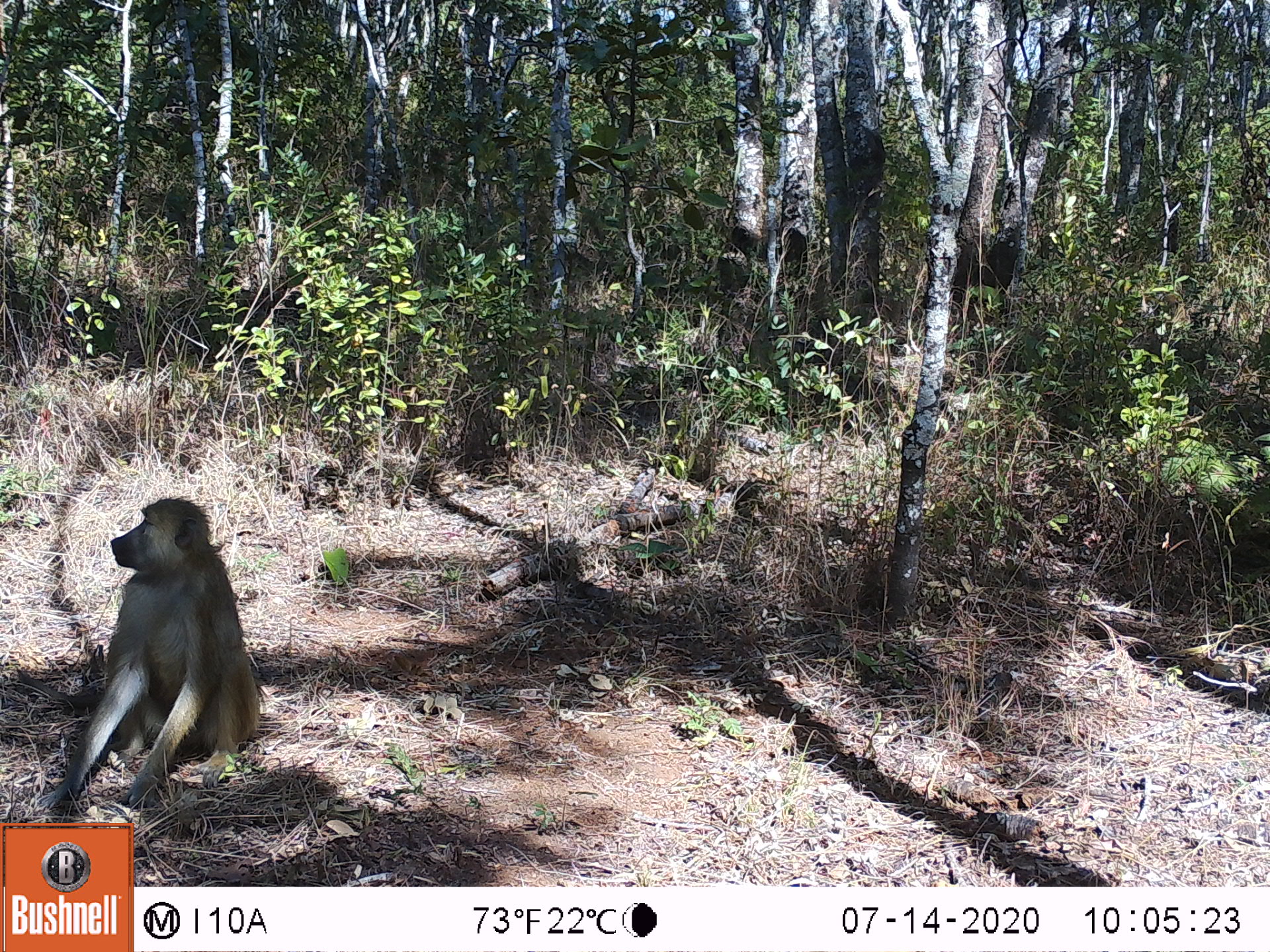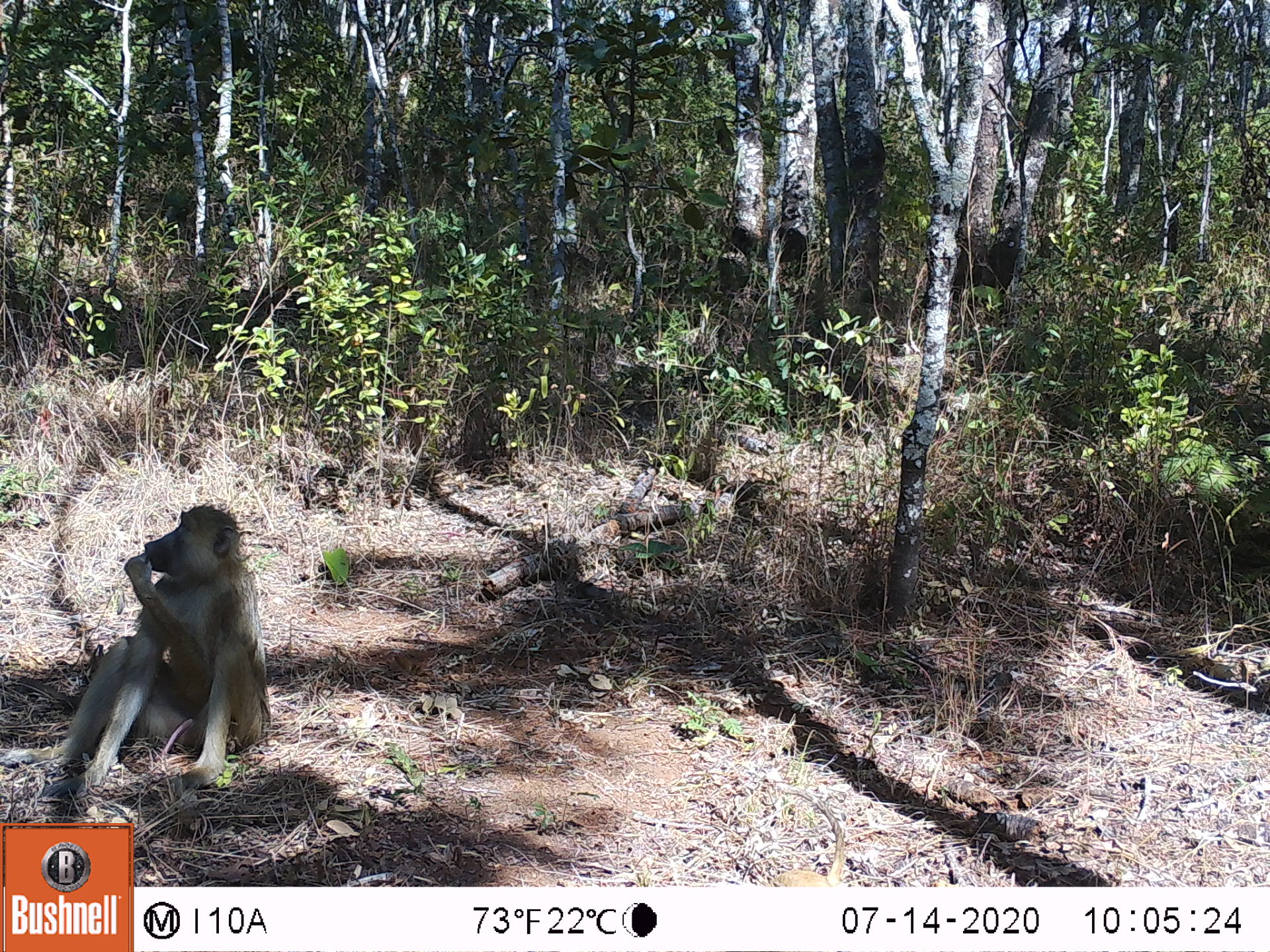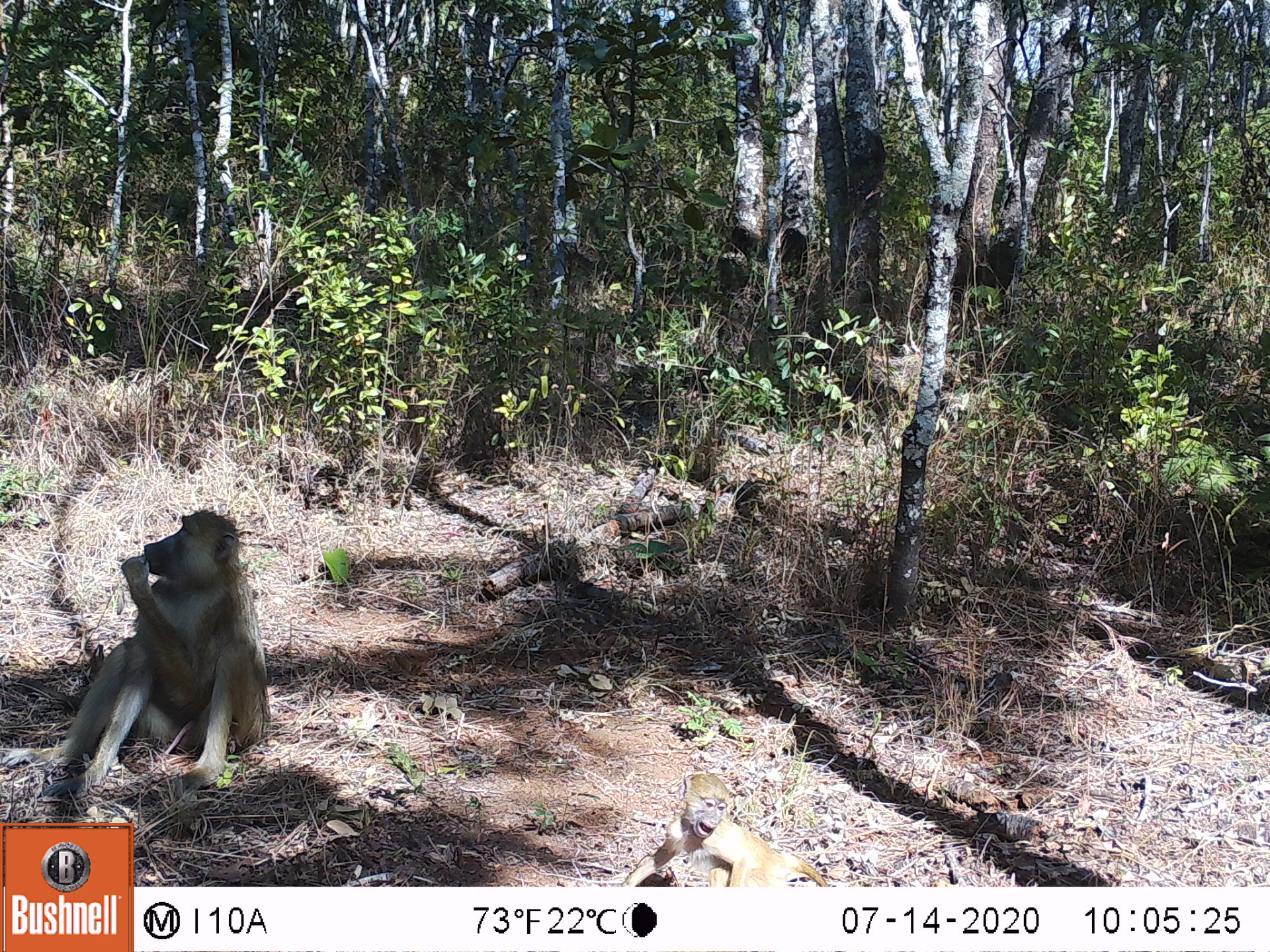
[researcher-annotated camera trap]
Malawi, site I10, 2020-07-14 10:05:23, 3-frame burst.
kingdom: Animalia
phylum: Chordata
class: Mammalia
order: Primates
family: Cercopithecidae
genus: Papio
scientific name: Papio cynocephalus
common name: yellow baboon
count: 1